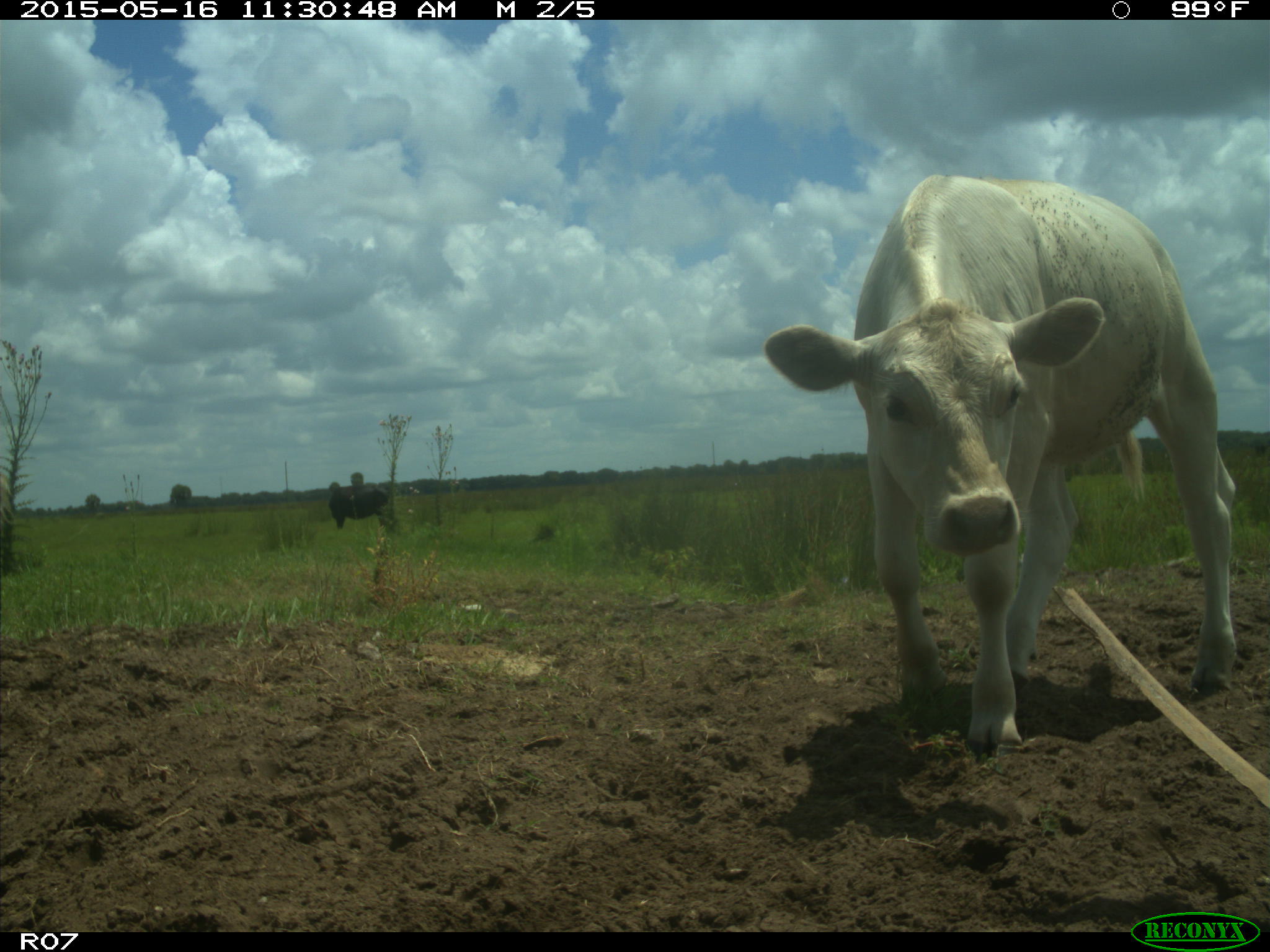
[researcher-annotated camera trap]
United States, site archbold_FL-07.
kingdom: Animalia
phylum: Chordata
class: Mammalia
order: Artiodactyla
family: Bovidae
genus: Bos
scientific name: Bos taurus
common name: domestic cow